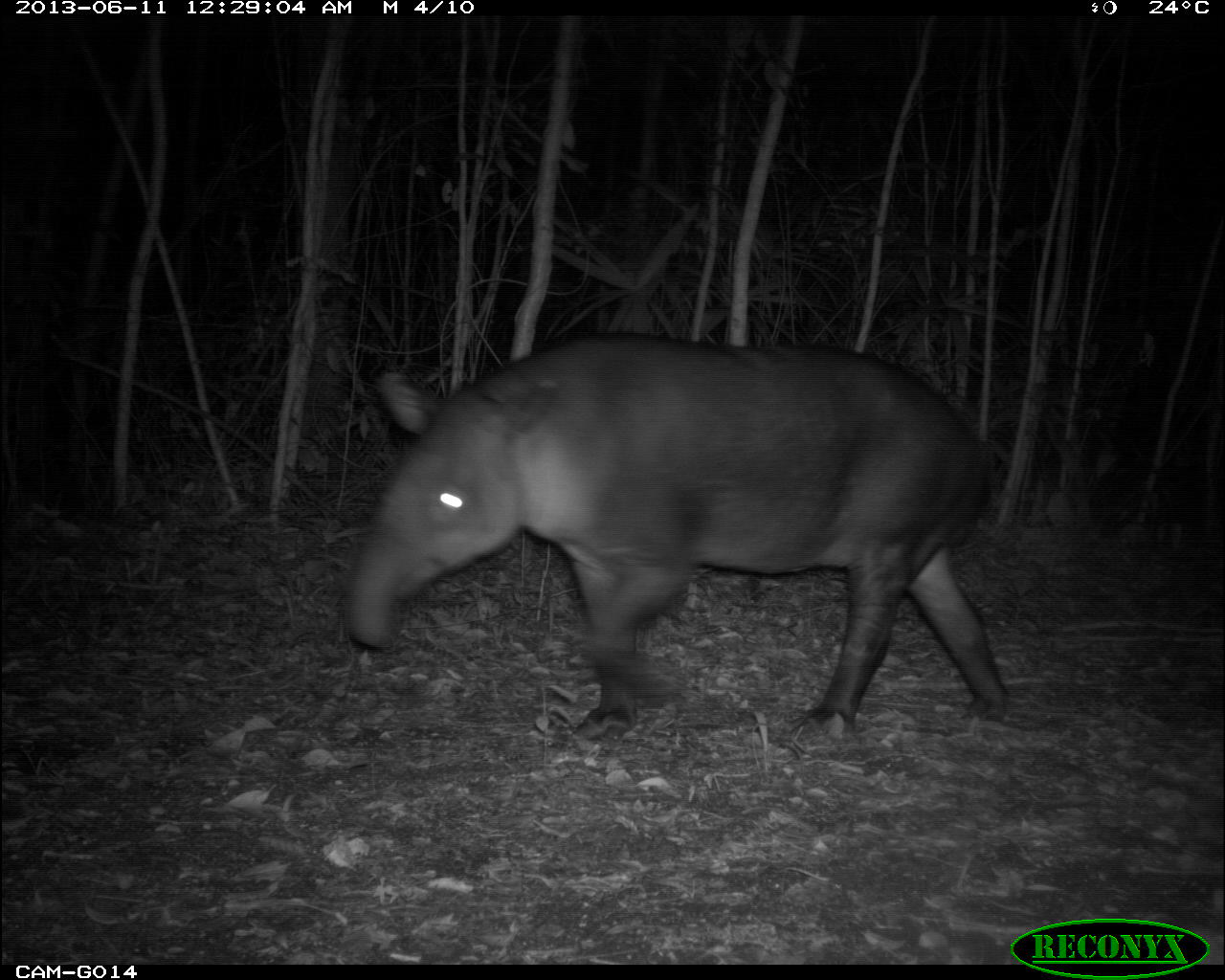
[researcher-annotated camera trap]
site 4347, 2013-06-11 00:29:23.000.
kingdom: Animalia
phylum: Chordata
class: Mammalia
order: Perissodactyla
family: Tapiridae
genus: Tapirus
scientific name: Tapirus bairdii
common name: baird's tapir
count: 1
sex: female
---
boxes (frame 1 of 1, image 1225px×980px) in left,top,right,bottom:
tapirus bairdii: 343,329,1007,739